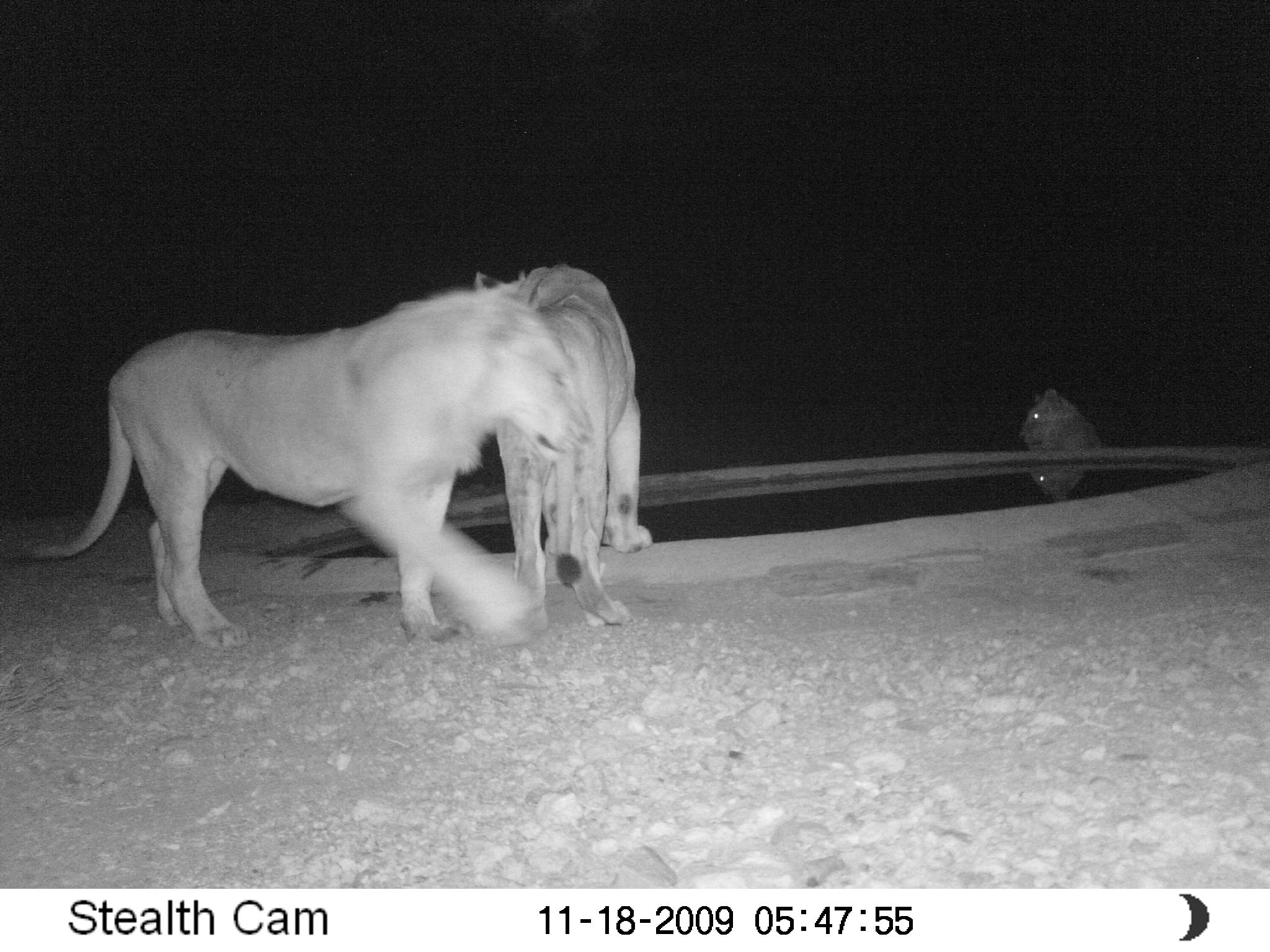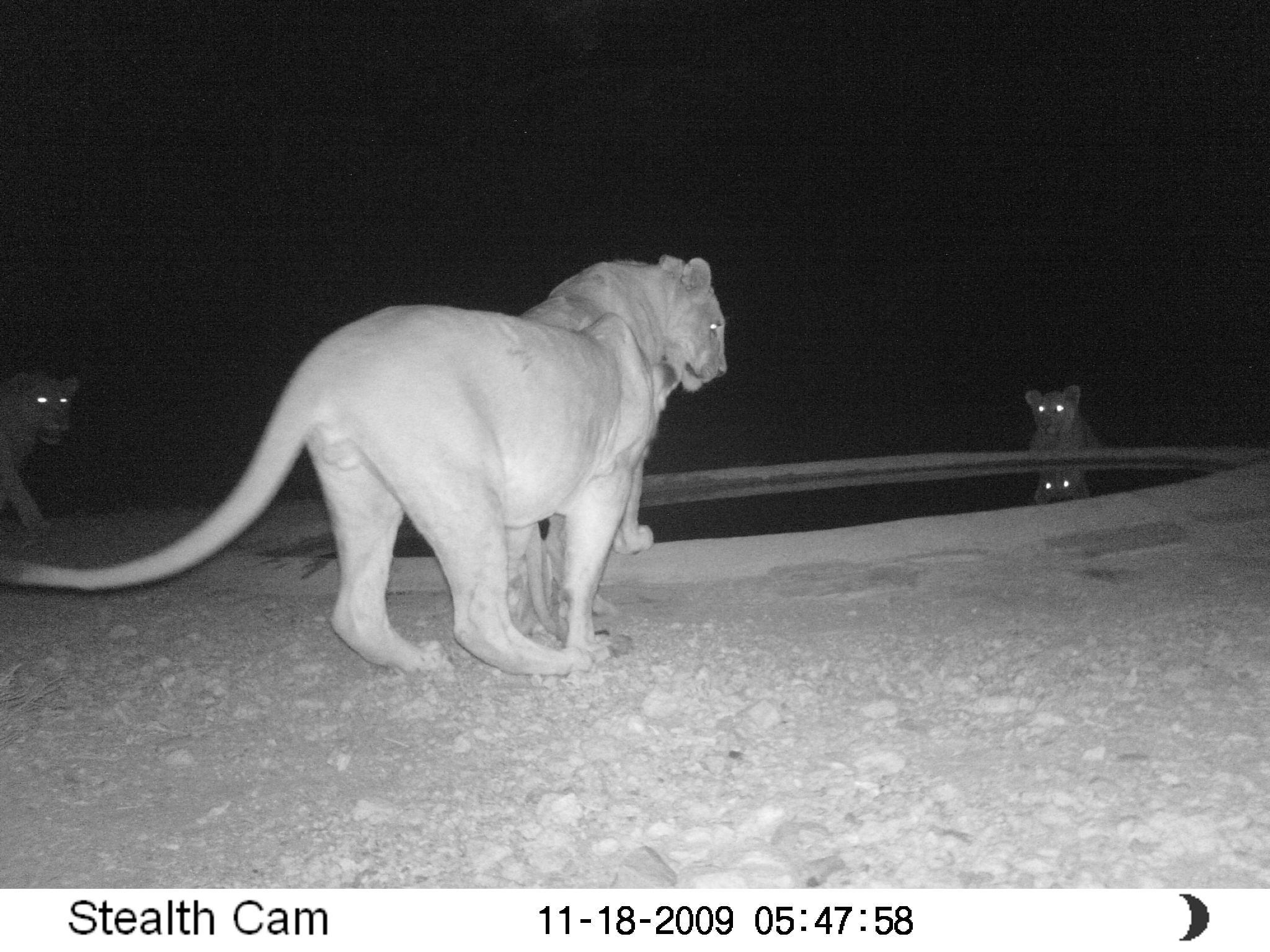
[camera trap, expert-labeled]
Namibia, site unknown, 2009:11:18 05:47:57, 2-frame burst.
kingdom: Animalia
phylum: Chordata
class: Mammalia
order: Carnivora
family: Felidae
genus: Panthera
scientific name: Panthera leo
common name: lion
Panthera leo (lion).